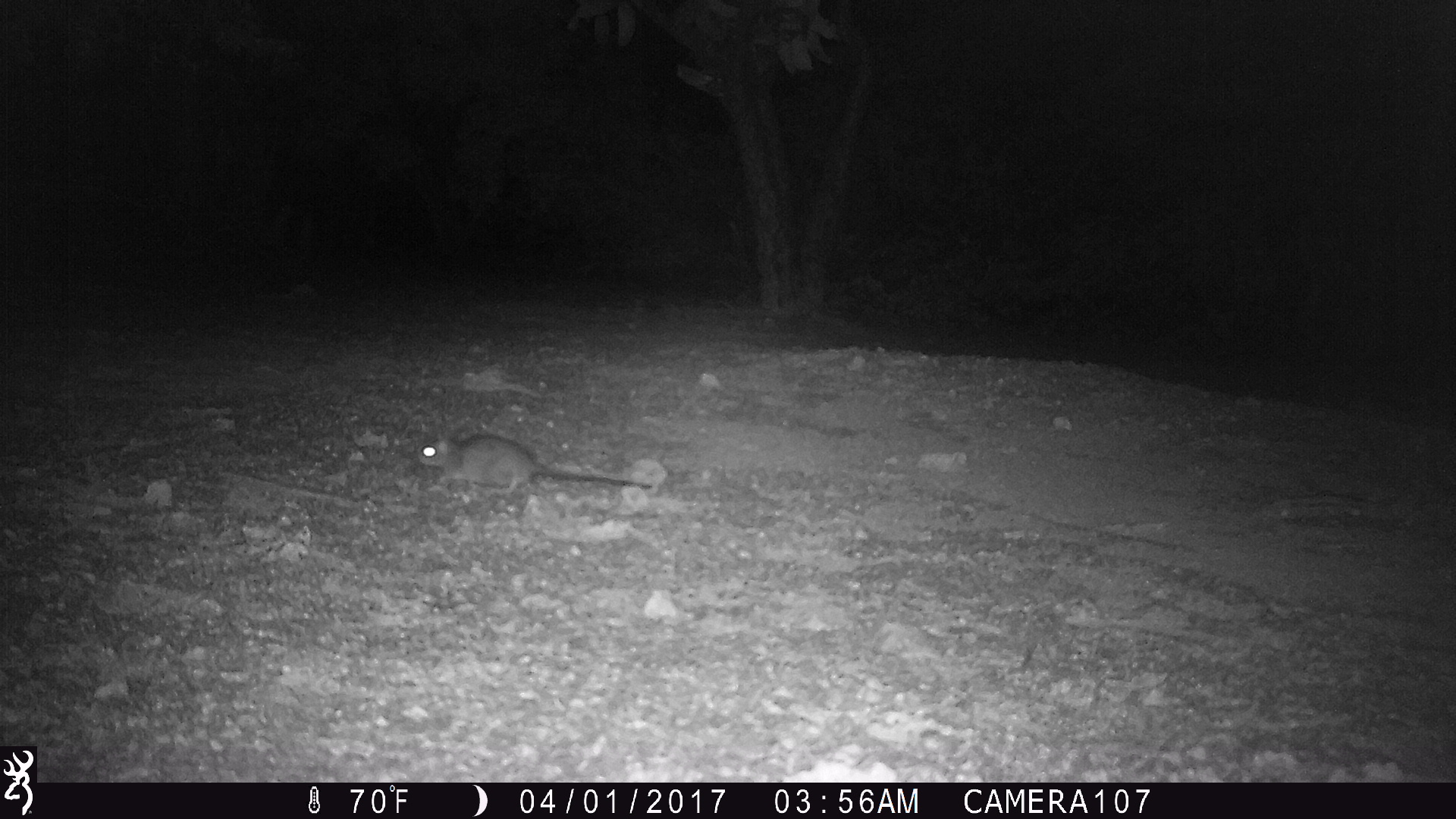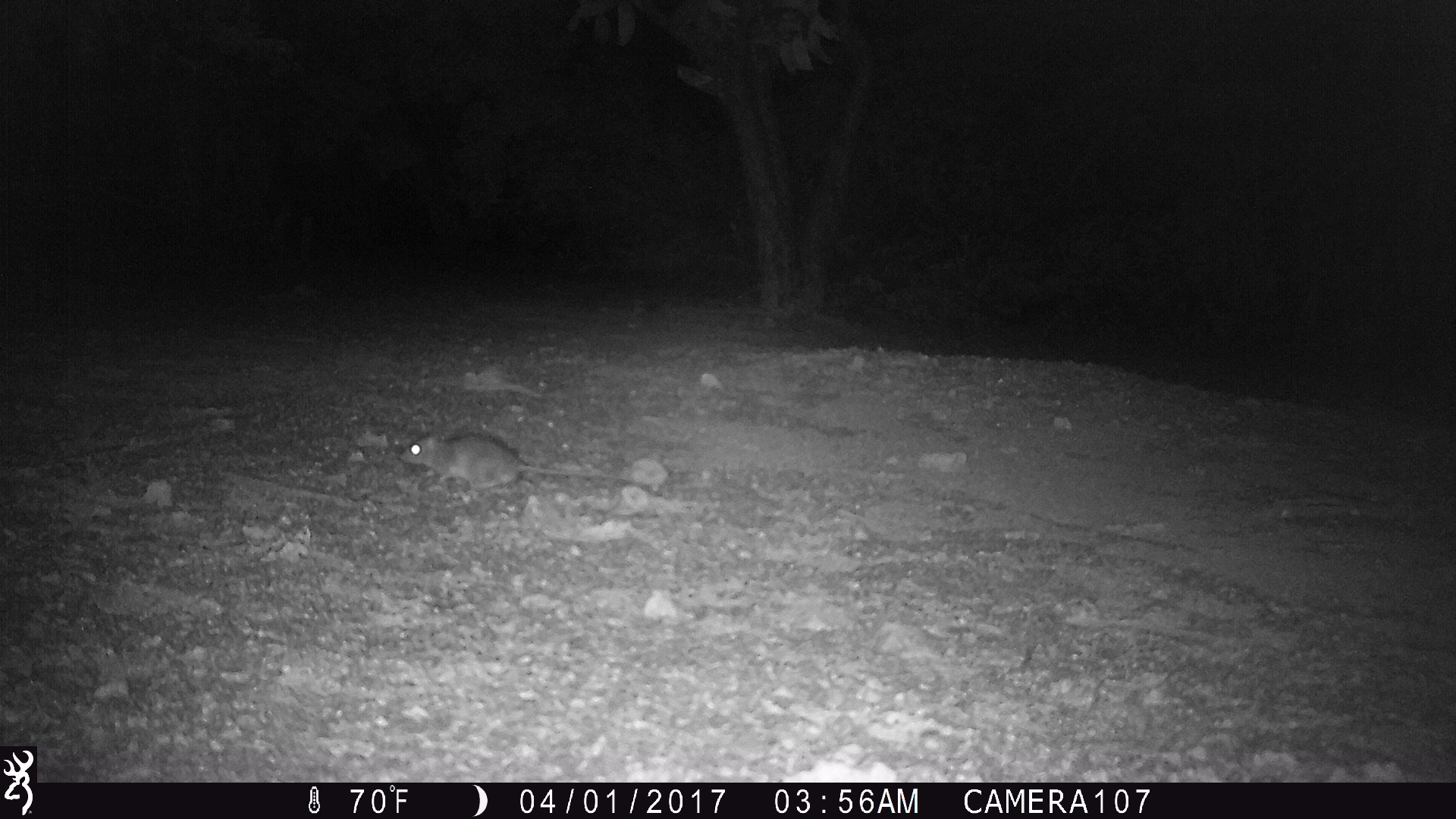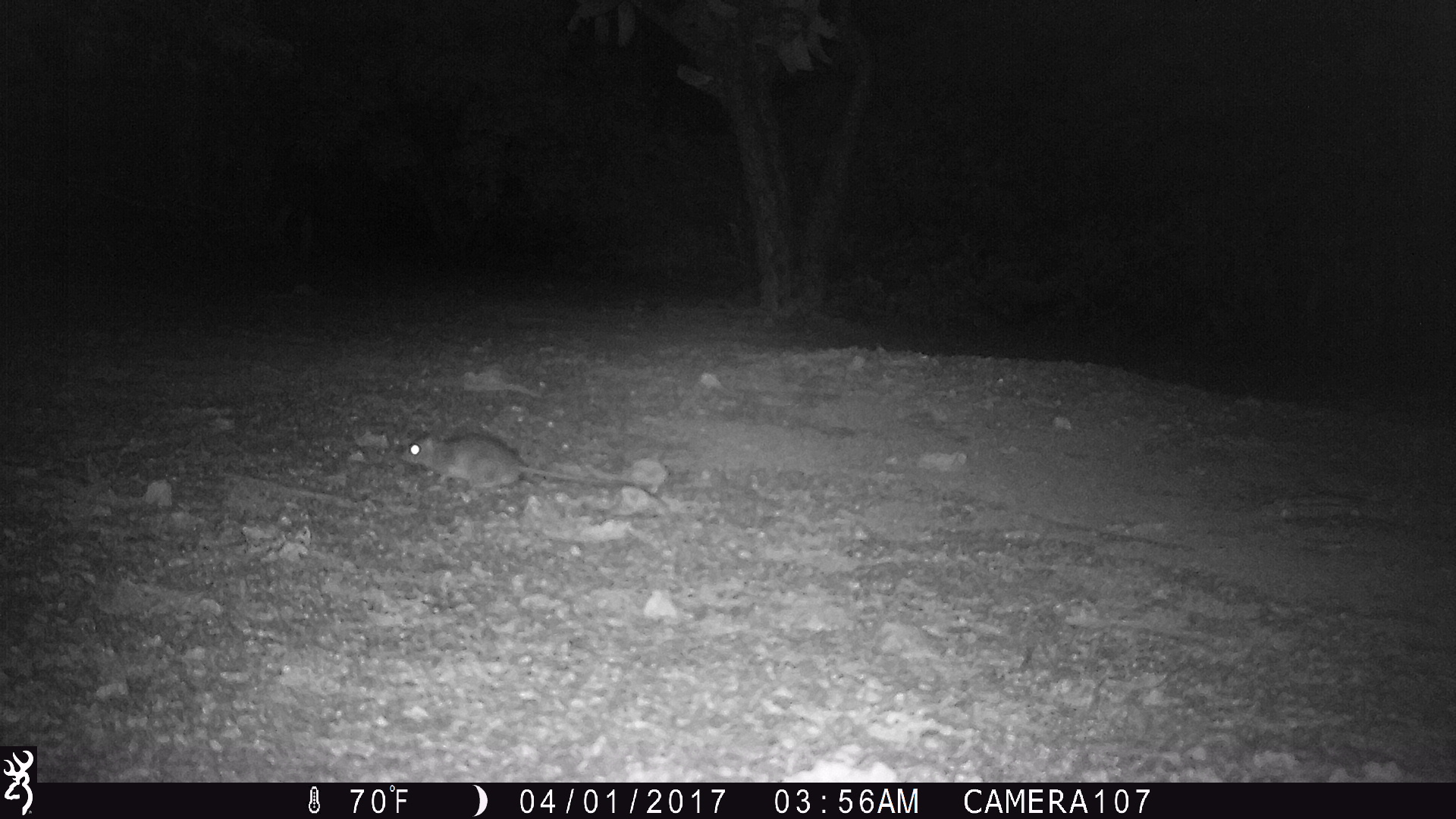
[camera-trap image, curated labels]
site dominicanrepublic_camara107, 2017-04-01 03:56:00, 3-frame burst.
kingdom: Animalia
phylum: Chordata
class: Mammalia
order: Rodentia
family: Muridae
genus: Rattus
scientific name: Rattus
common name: rat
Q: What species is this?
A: Rat (Rattus).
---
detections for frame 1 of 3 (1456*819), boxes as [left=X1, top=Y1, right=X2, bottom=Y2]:
rat: [left=413, top=428, right=653, bottom=500]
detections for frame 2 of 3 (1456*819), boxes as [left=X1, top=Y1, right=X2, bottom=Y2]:
rat: [left=398, top=429, right=662, bottom=501]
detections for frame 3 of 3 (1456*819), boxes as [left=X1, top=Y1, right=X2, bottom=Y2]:
rat: [left=395, top=425, right=671, bottom=507]